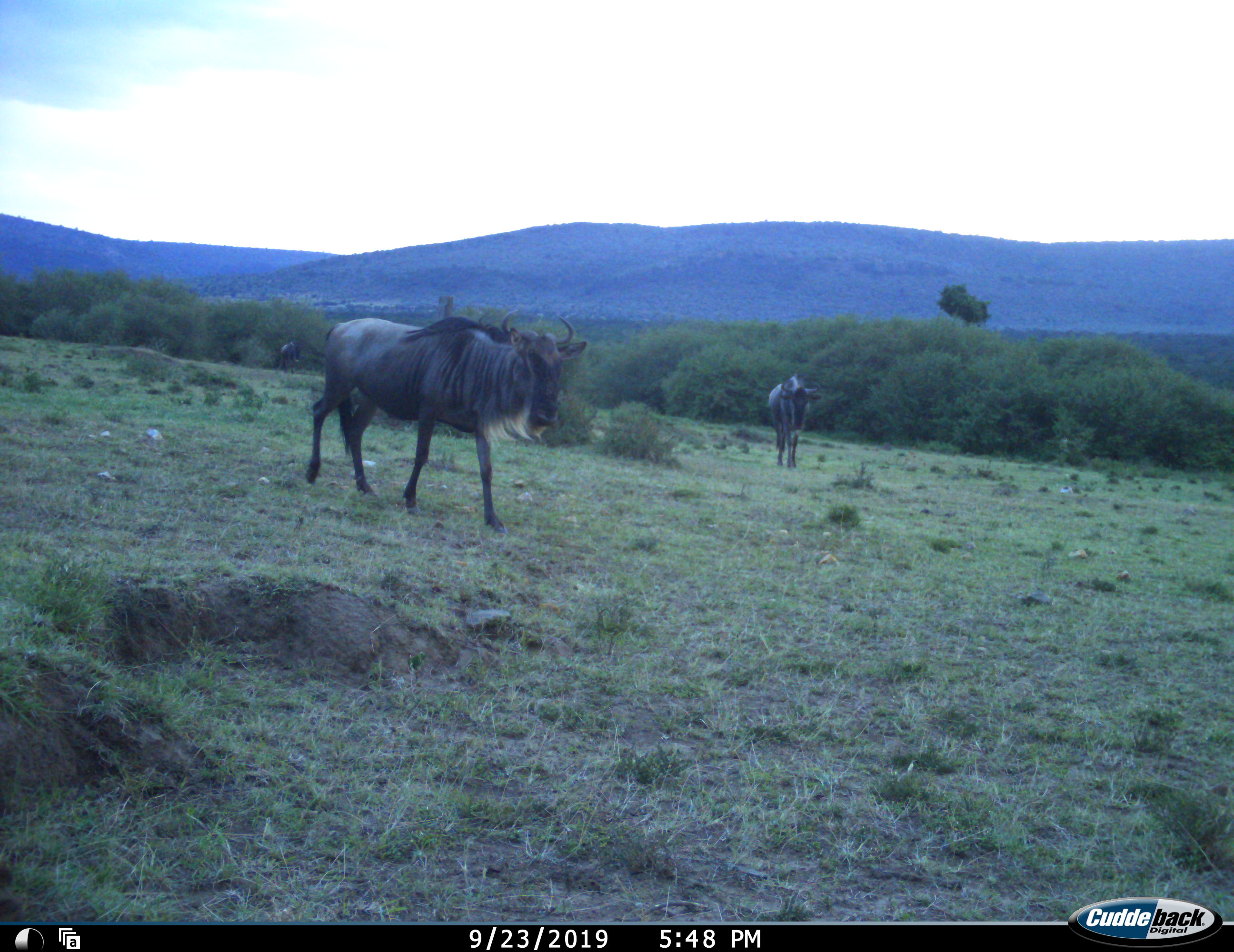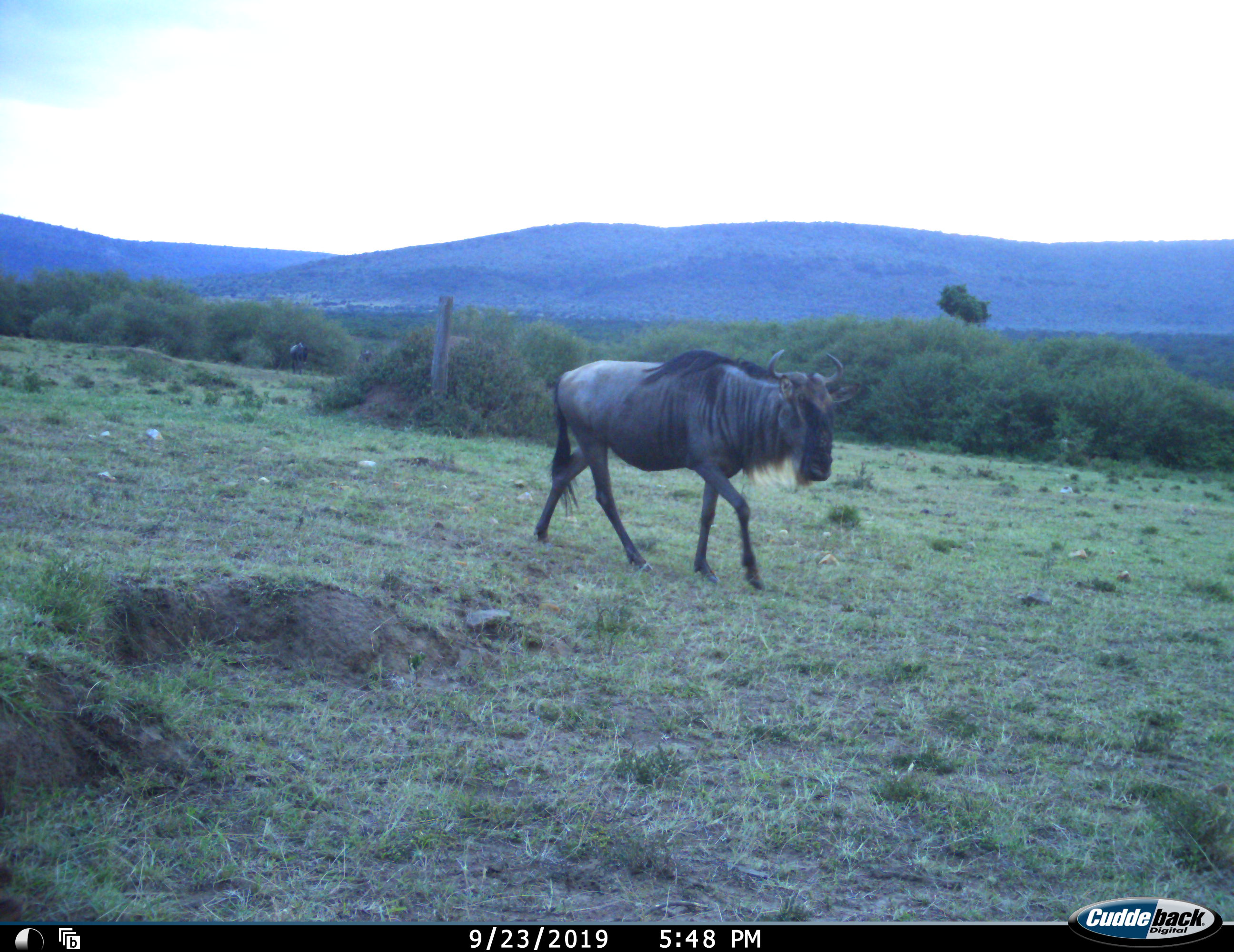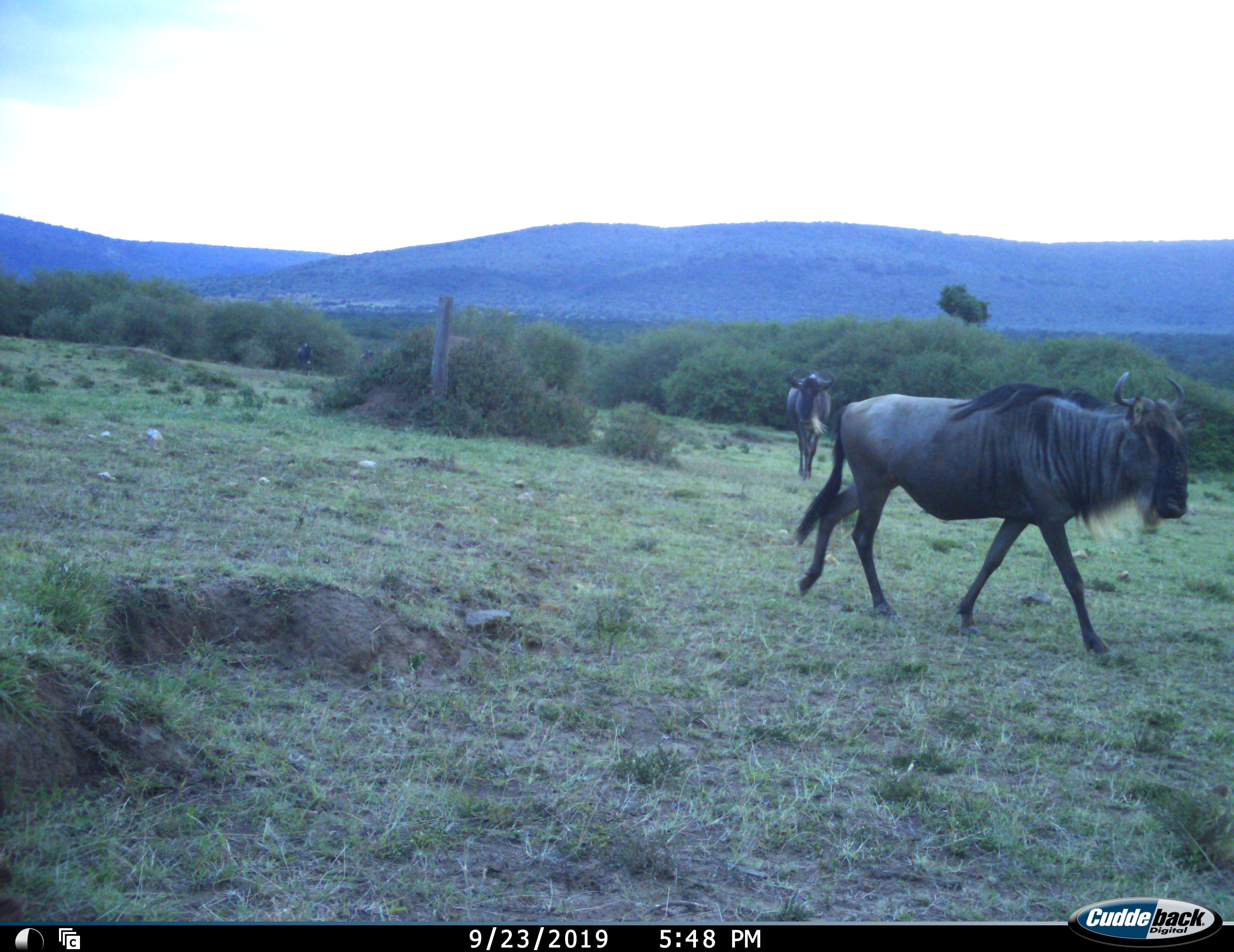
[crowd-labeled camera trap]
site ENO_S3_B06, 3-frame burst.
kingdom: Animalia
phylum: Chordata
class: Mammalia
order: Artiodactyla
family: Bovidae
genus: Connochaetes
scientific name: Connochaetes taurinus taurinus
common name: blue wildebeest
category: wildebeestblue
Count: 3.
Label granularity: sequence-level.